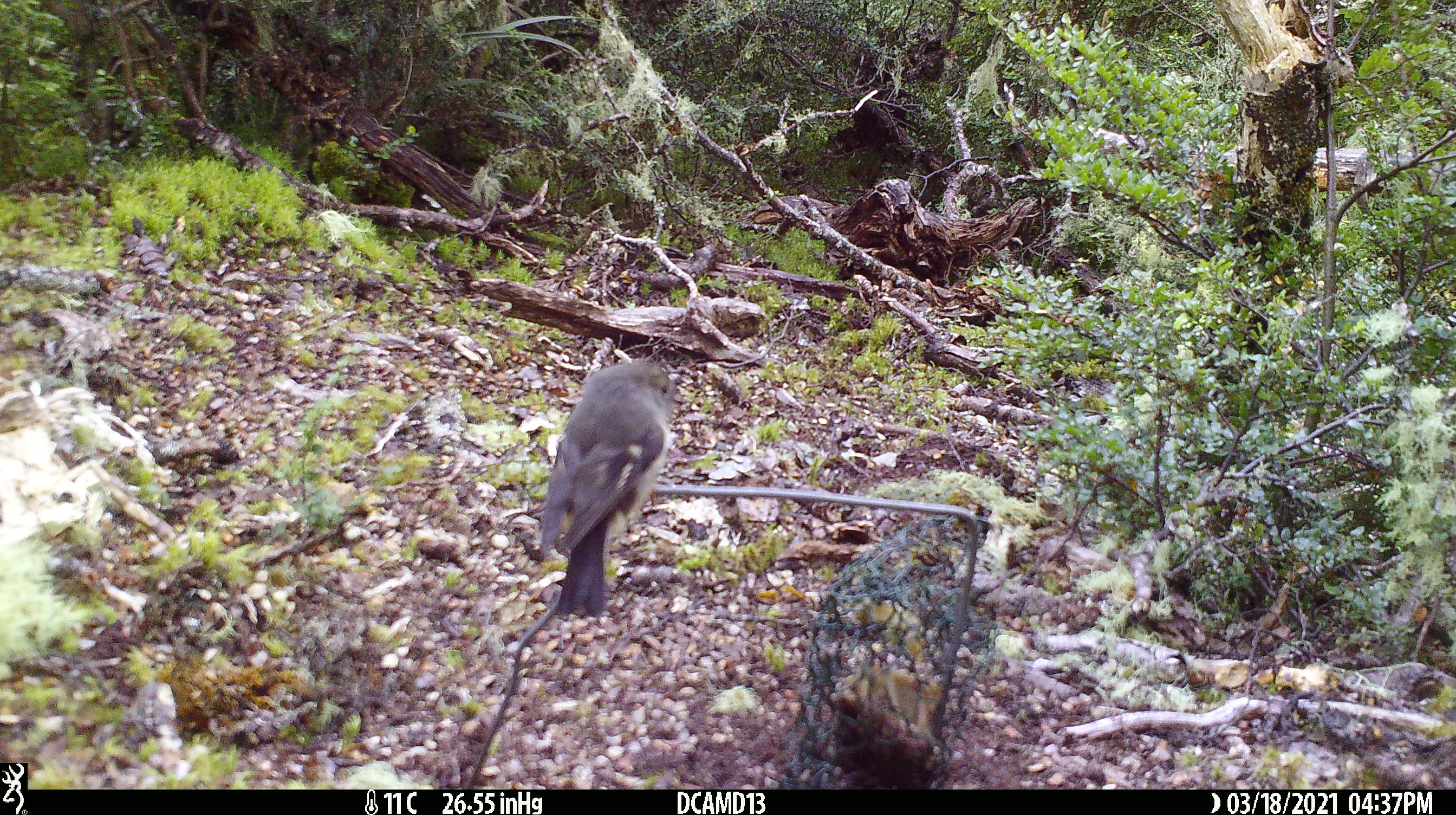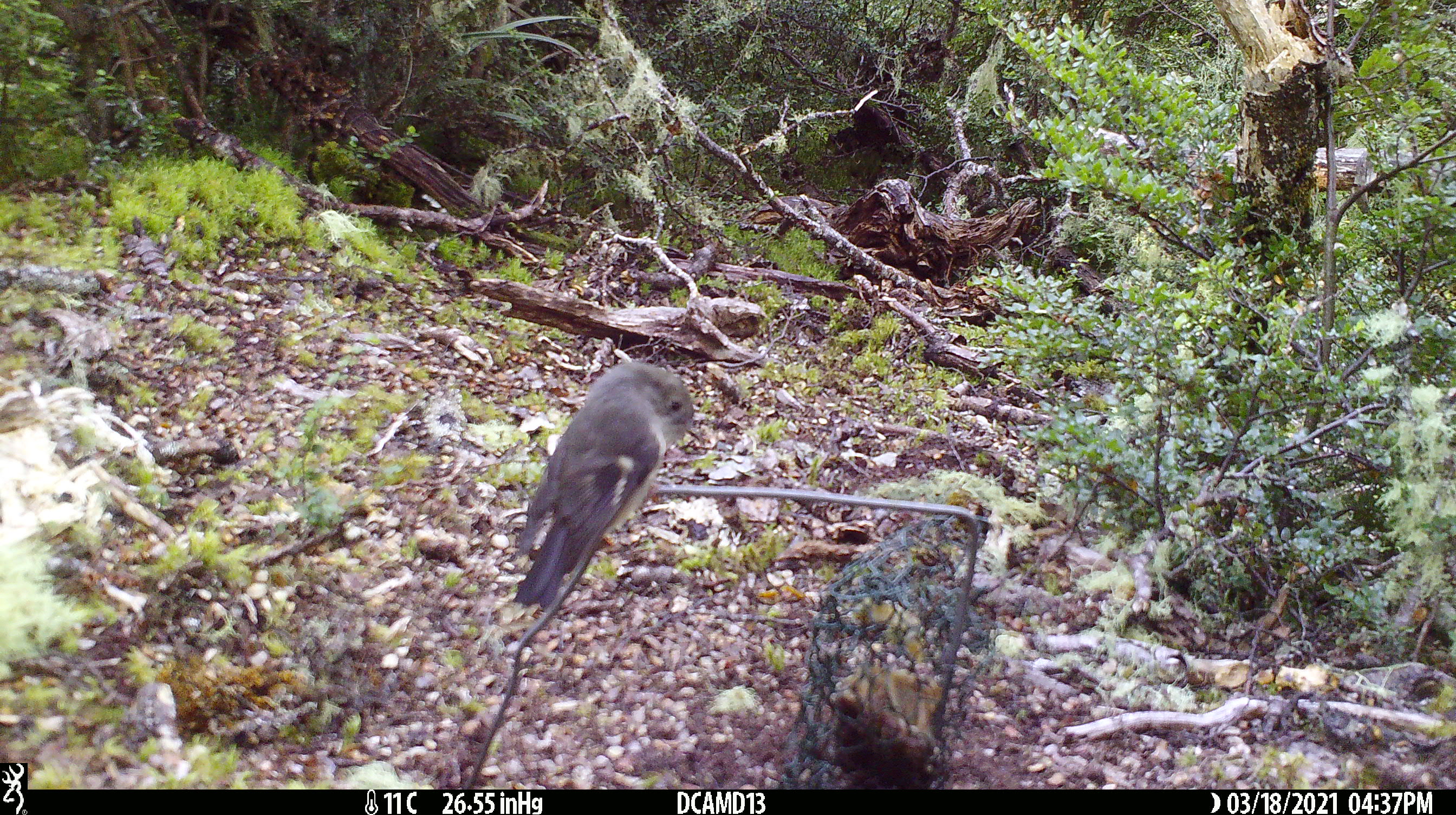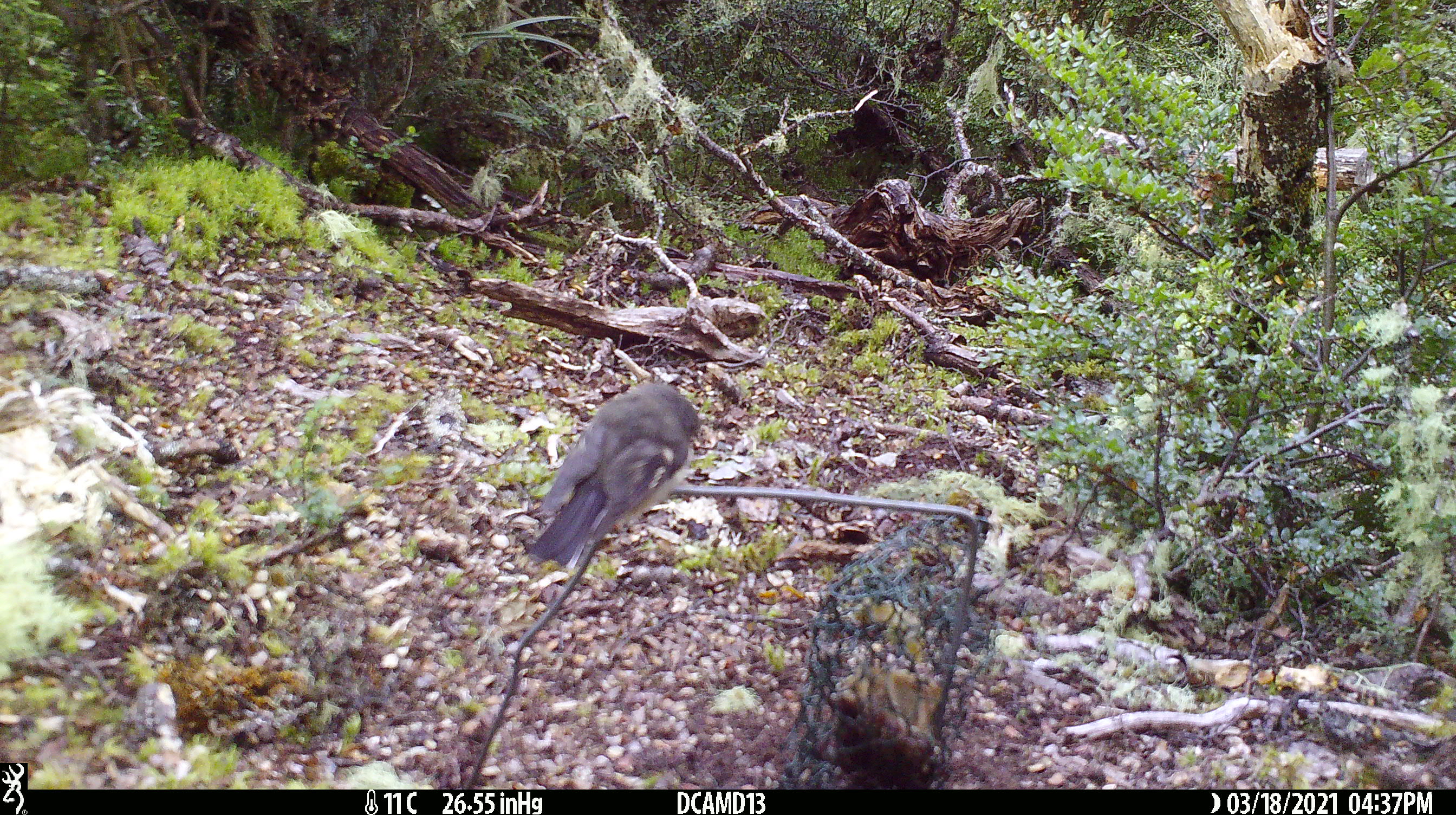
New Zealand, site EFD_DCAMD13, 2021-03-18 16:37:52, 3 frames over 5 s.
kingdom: Animalia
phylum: Chordata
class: Aves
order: Passeriformes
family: Petroicidae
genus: Petroica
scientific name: Petroica macrocephala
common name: tomtit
Tomtit (Petroica macrocephala).